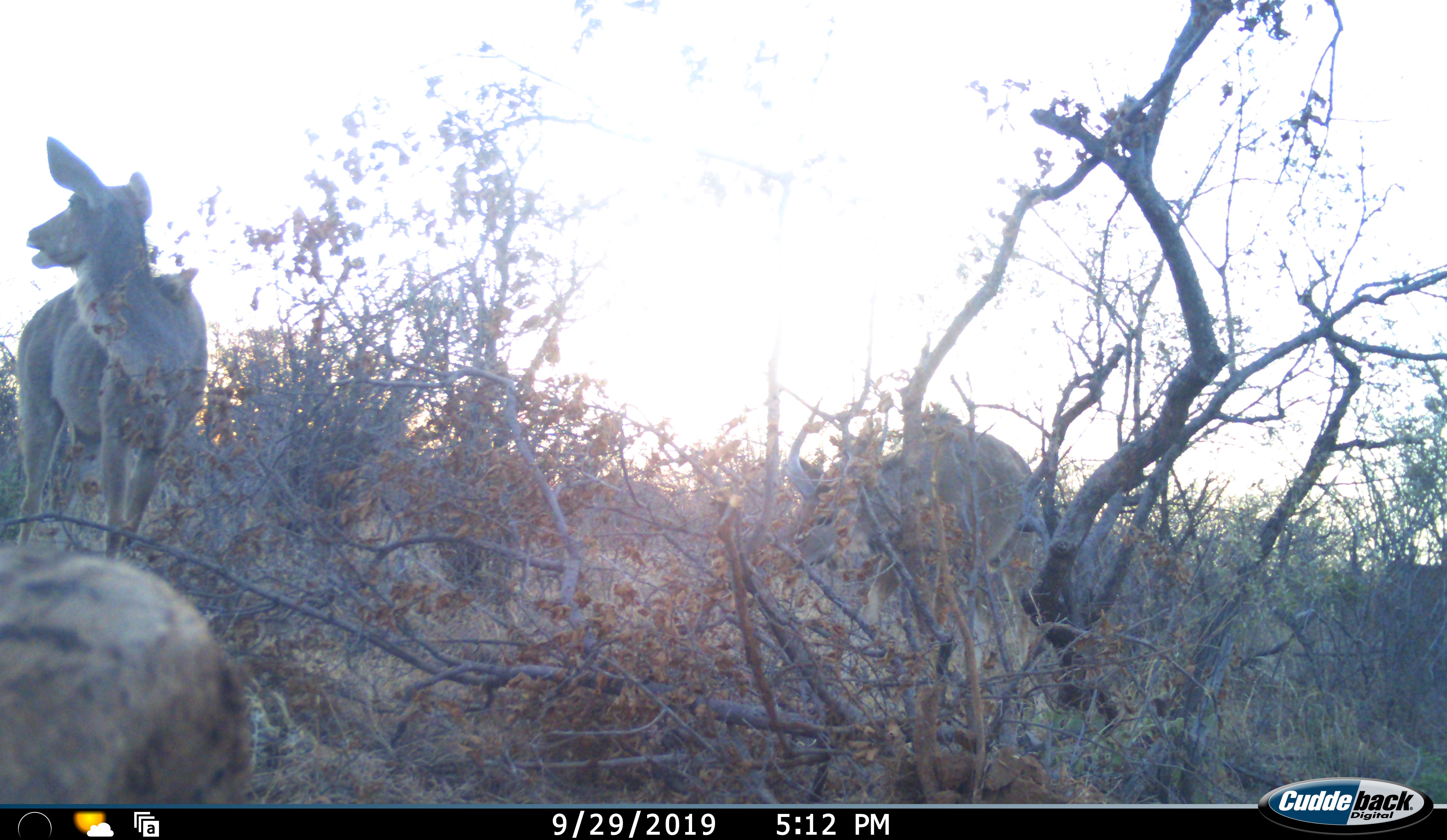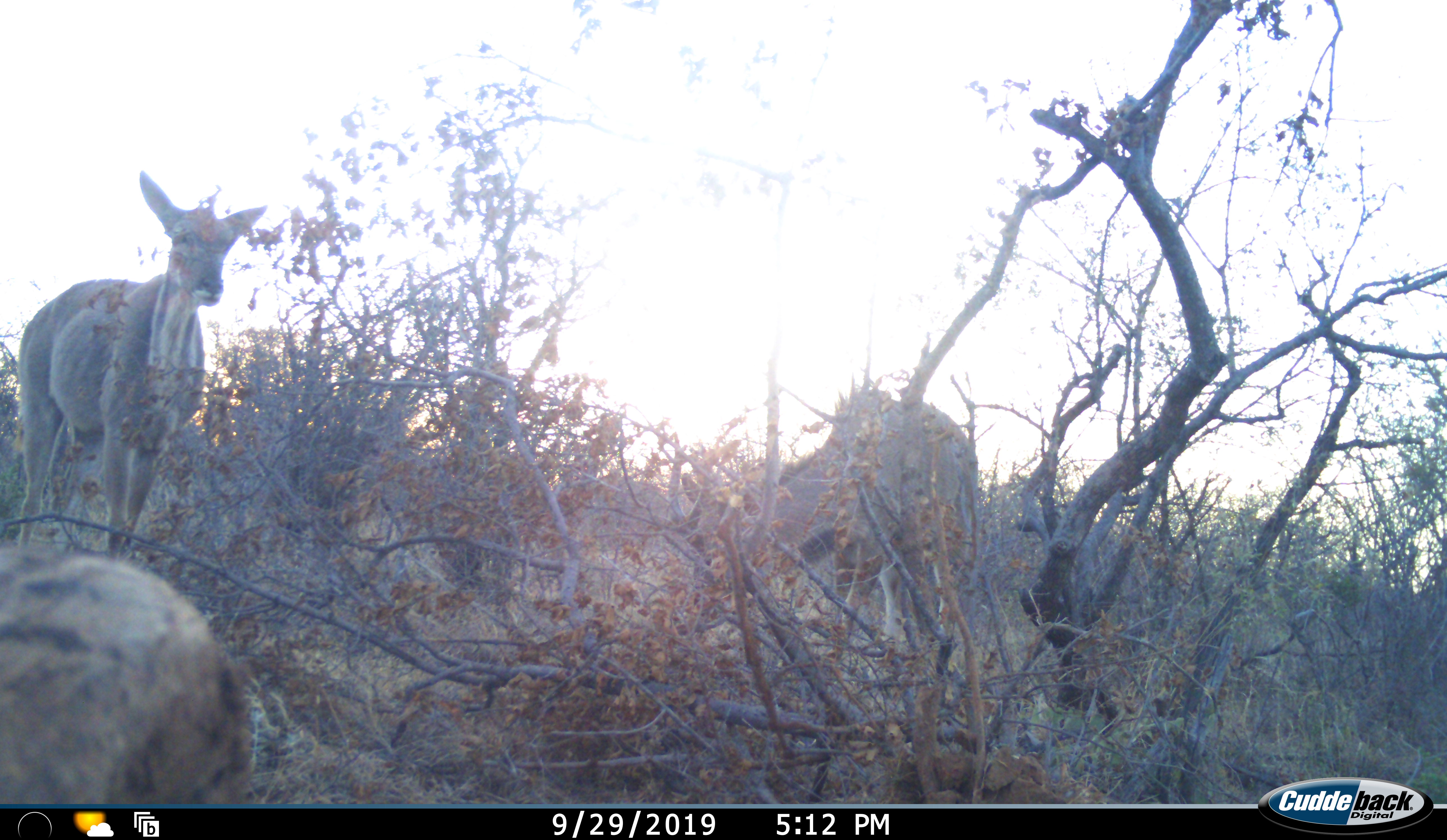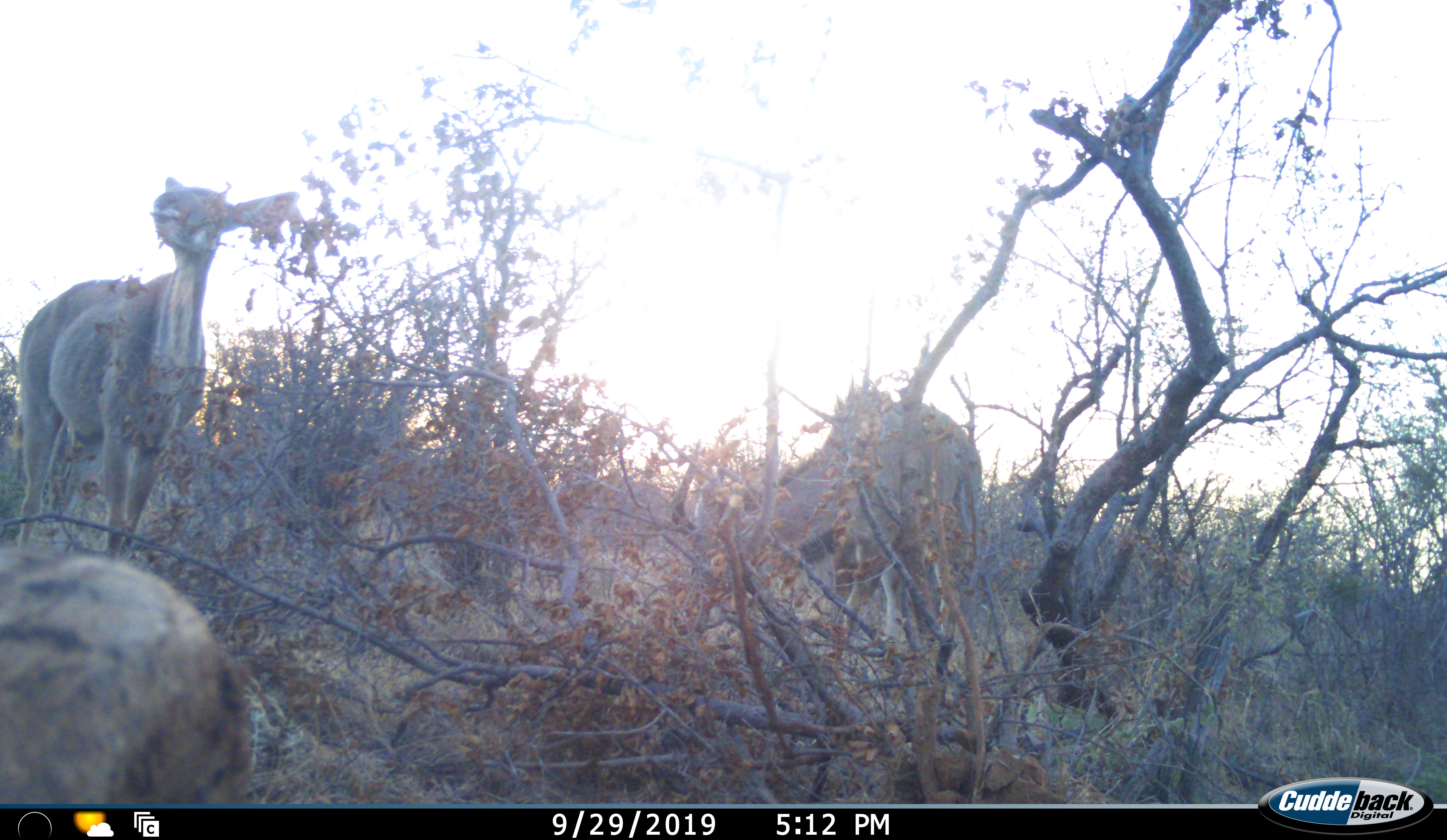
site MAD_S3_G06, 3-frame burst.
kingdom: Animalia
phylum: Chordata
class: Mammalia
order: Artiodactyla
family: Bovidae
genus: Redunca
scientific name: Redunca fulvorufula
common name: mountain reedbuck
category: reedbuckmountain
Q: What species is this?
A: Reedbuckmountain (mountain reedbuck) (Redunca fulvorufula).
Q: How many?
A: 2.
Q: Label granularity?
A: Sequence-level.